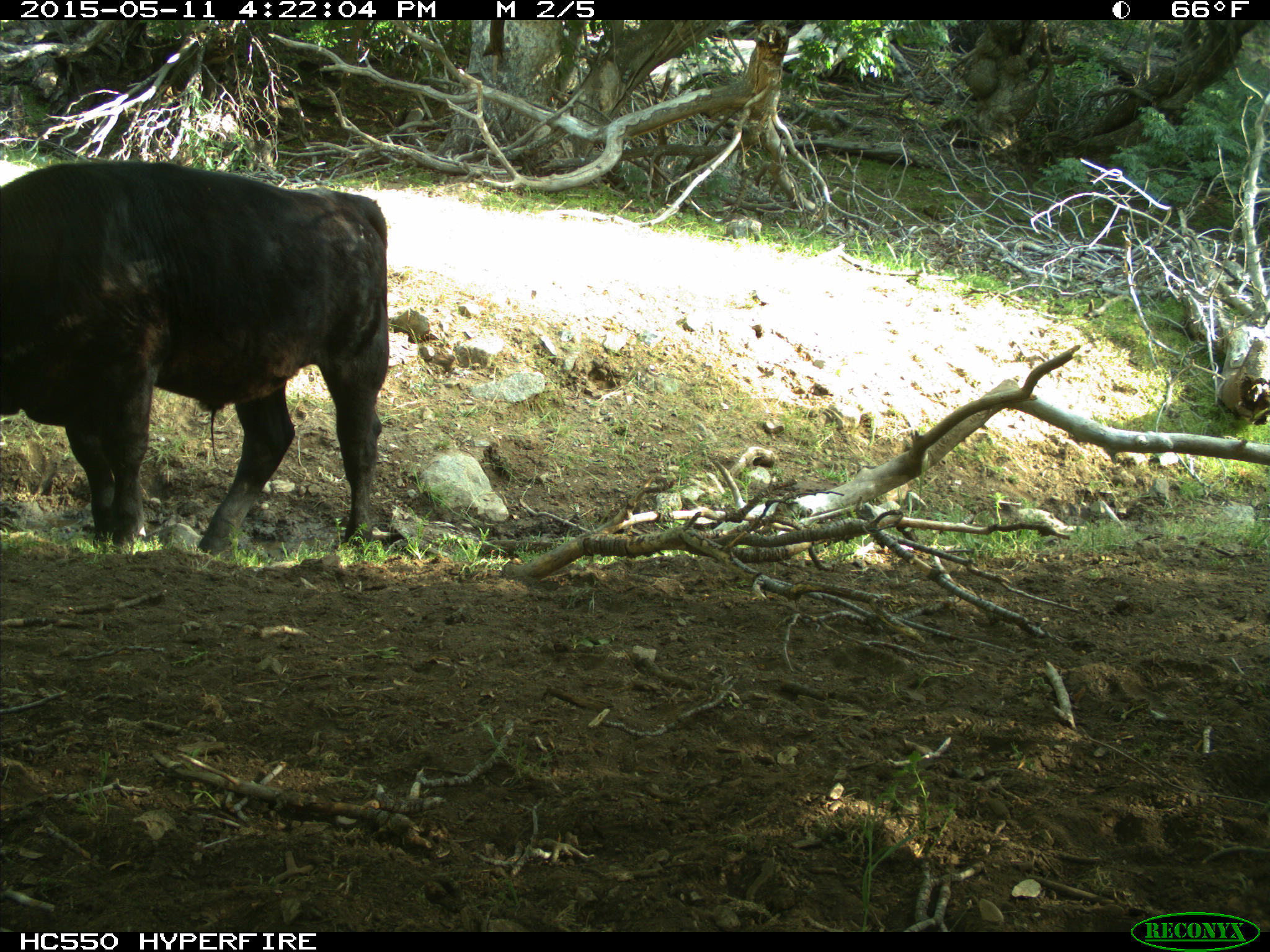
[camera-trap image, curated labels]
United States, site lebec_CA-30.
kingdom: Animalia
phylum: Chordata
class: Mammalia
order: Artiodactyla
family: Bovidae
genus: Bos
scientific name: Bos taurus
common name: domestic cow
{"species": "Bos taurus (domestic cow)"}